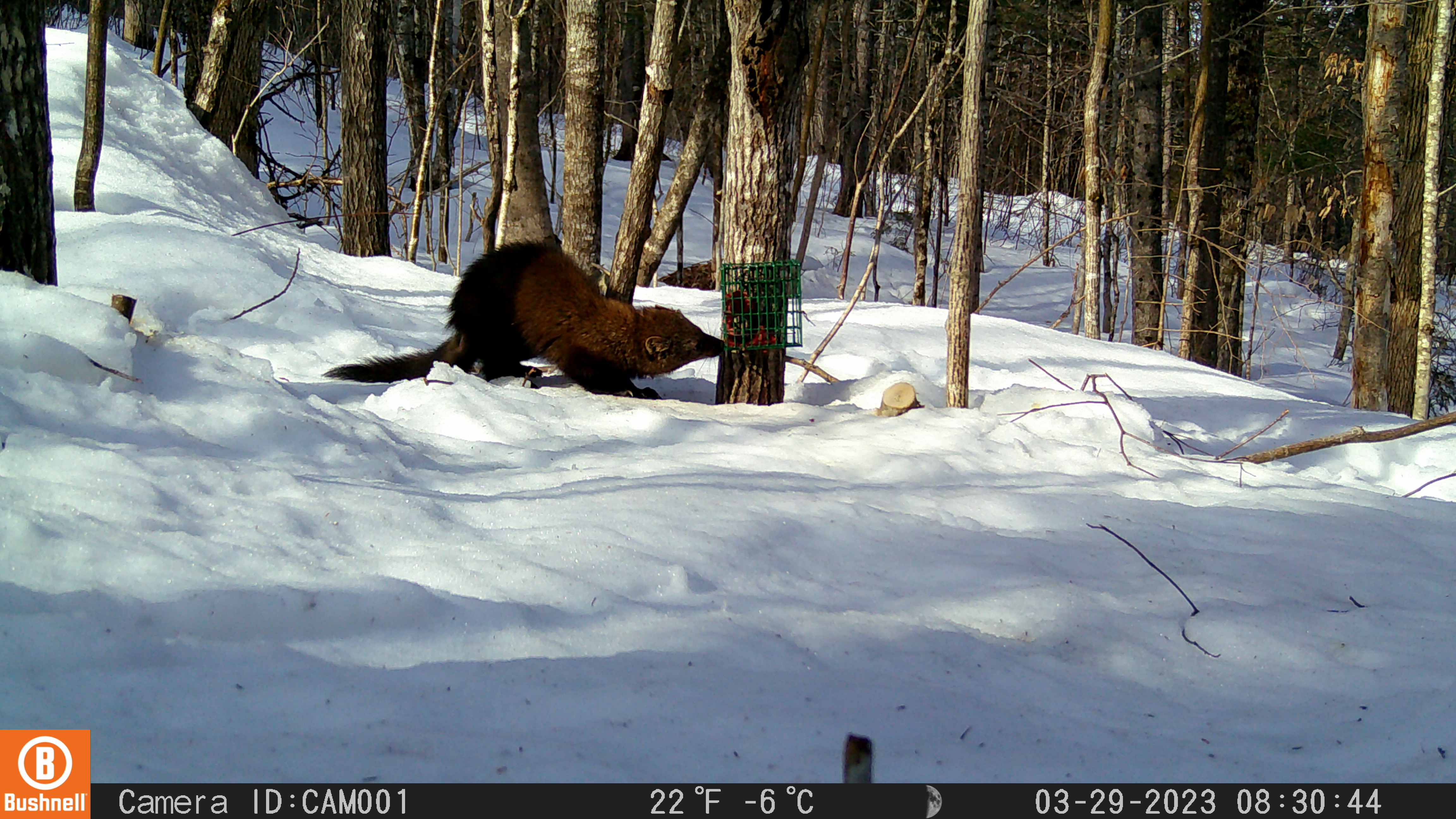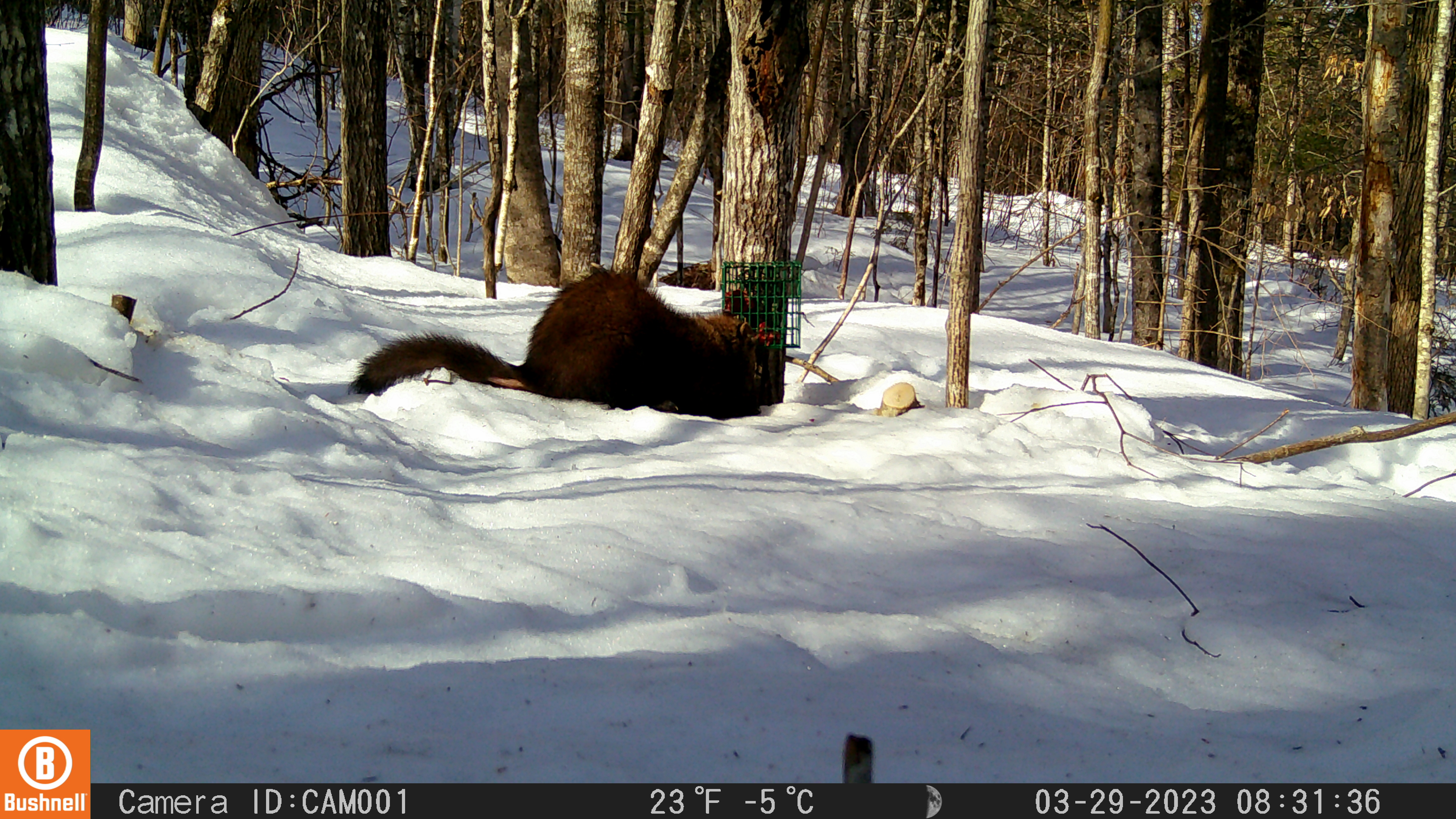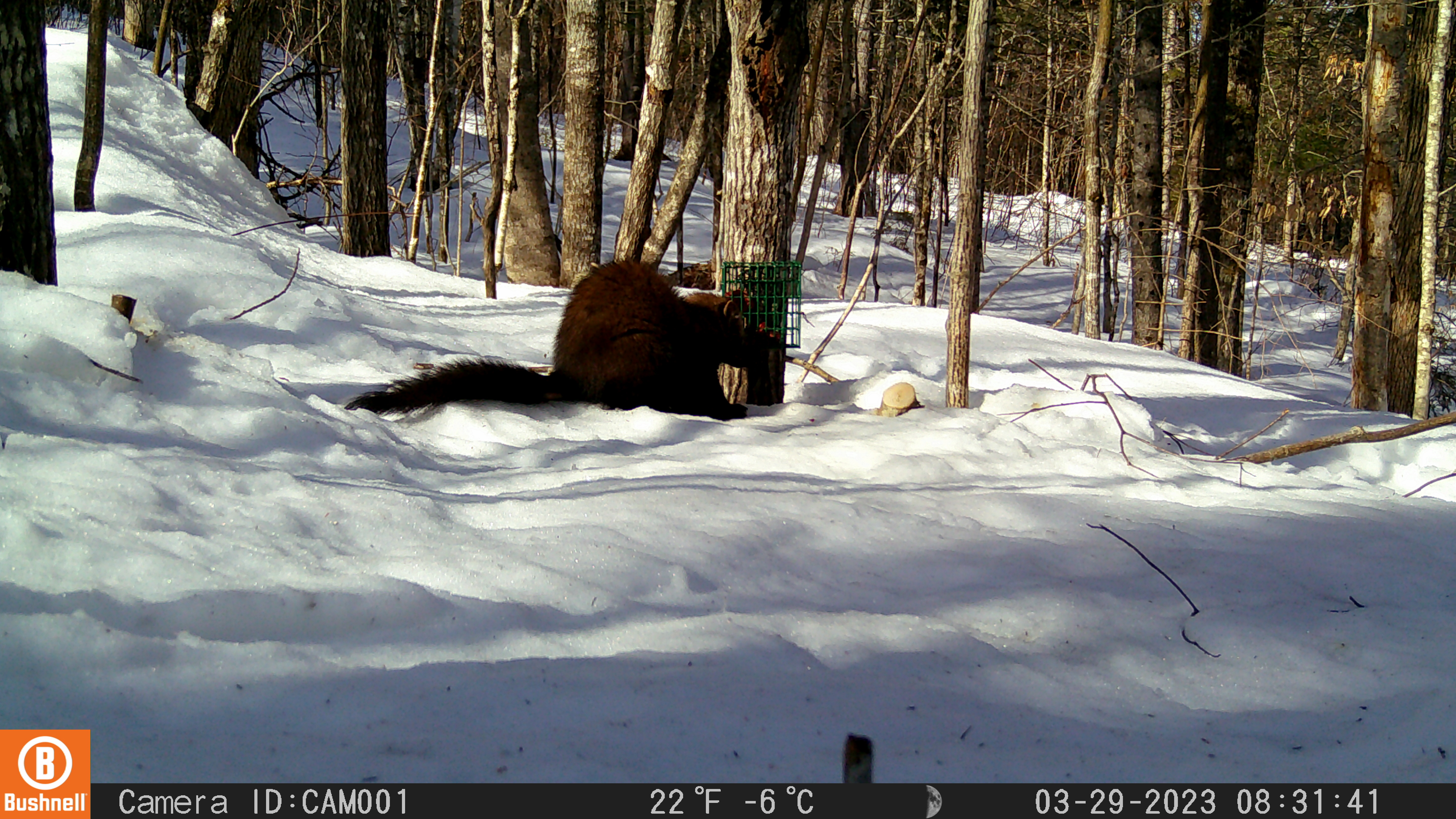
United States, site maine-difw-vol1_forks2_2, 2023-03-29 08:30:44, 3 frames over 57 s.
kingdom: Animalia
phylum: Chordata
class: Mammalia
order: Carnivora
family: Mustelidae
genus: Pekania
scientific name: Pekania pennanti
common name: fisher